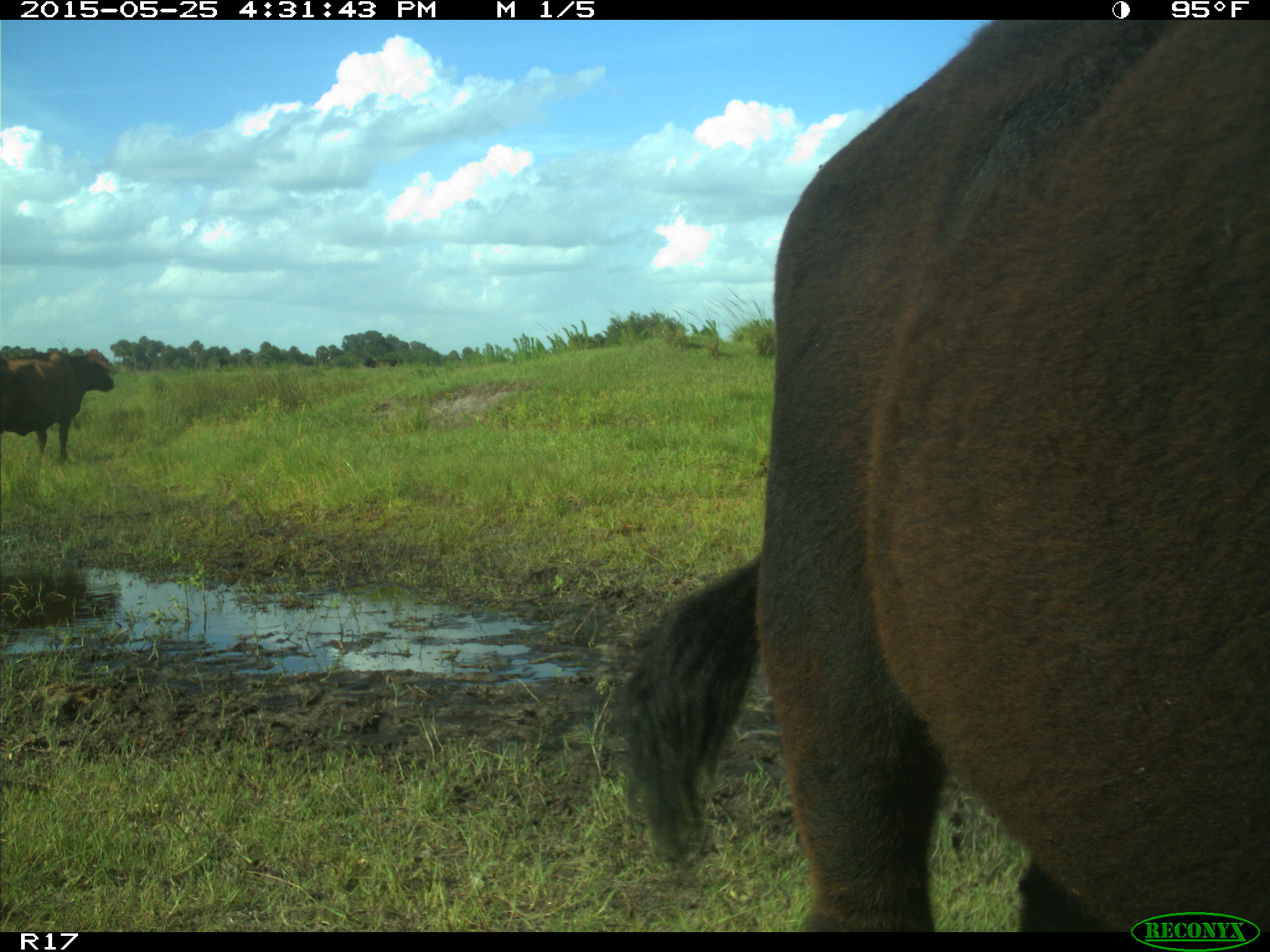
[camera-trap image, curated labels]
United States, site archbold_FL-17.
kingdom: Animalia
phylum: Chordata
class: Mammalia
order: Artiodactyla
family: Bovidae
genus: Bos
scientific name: Bos taurus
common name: domestic cow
Bos taurus (domestic cow).